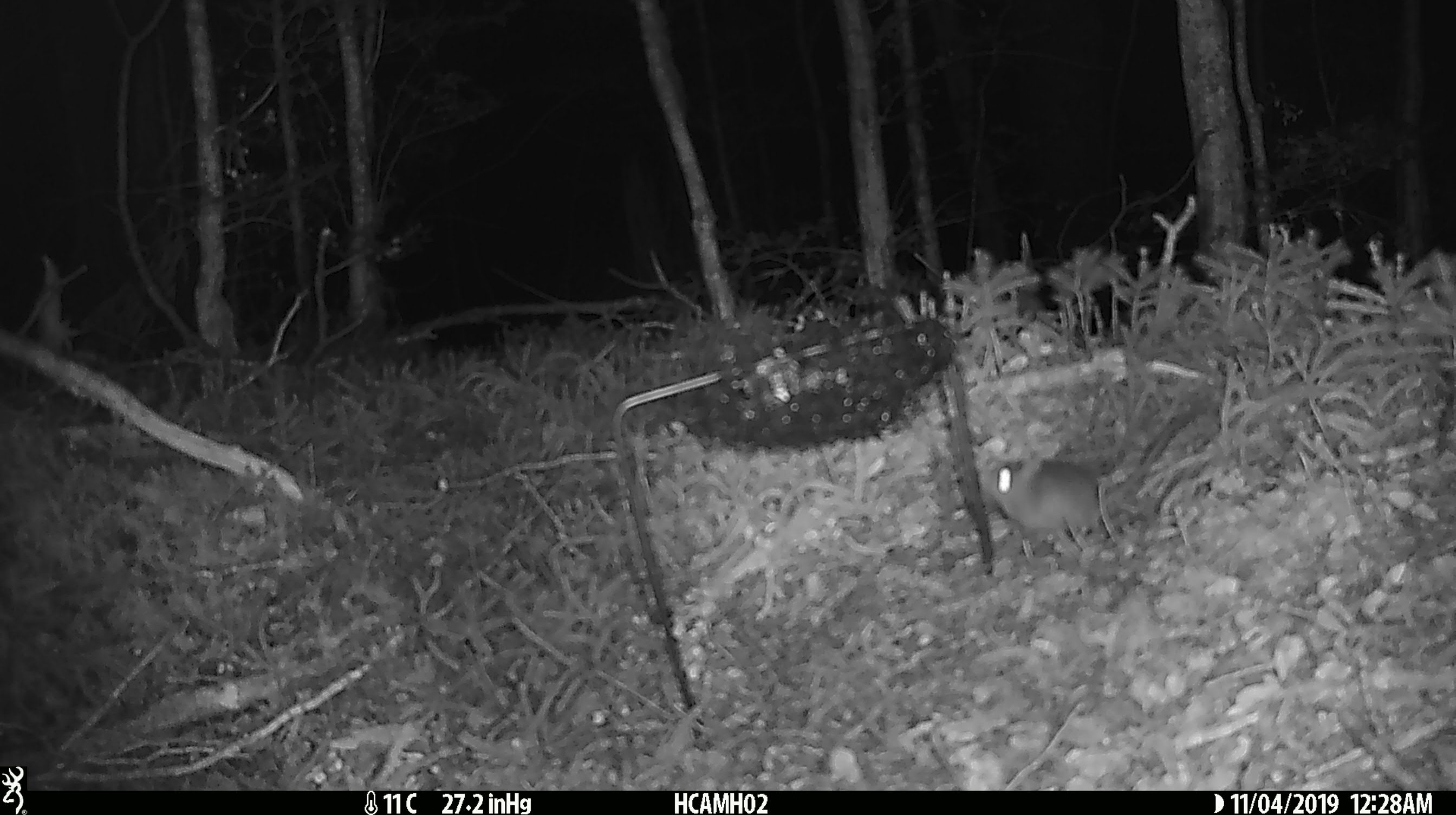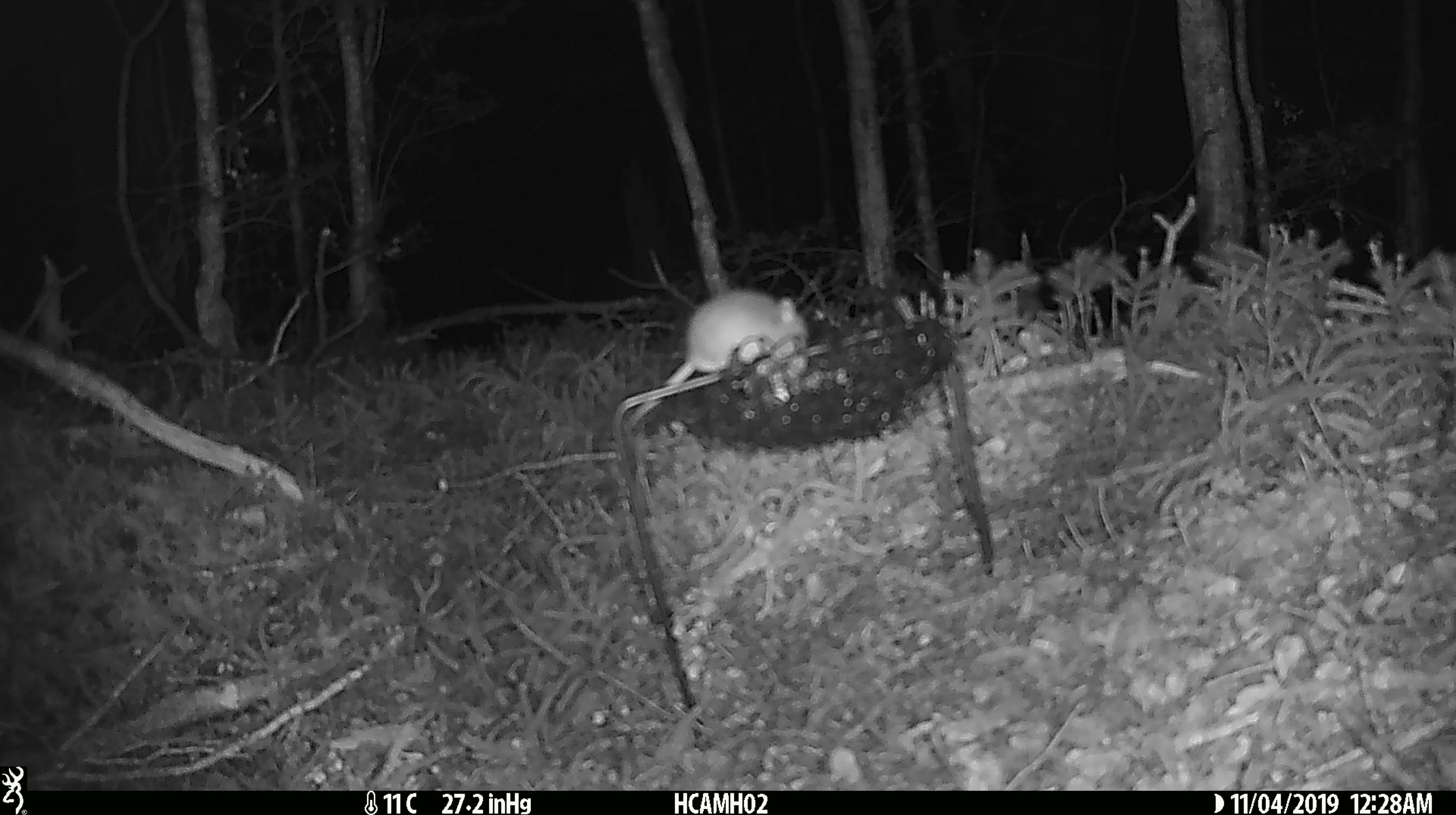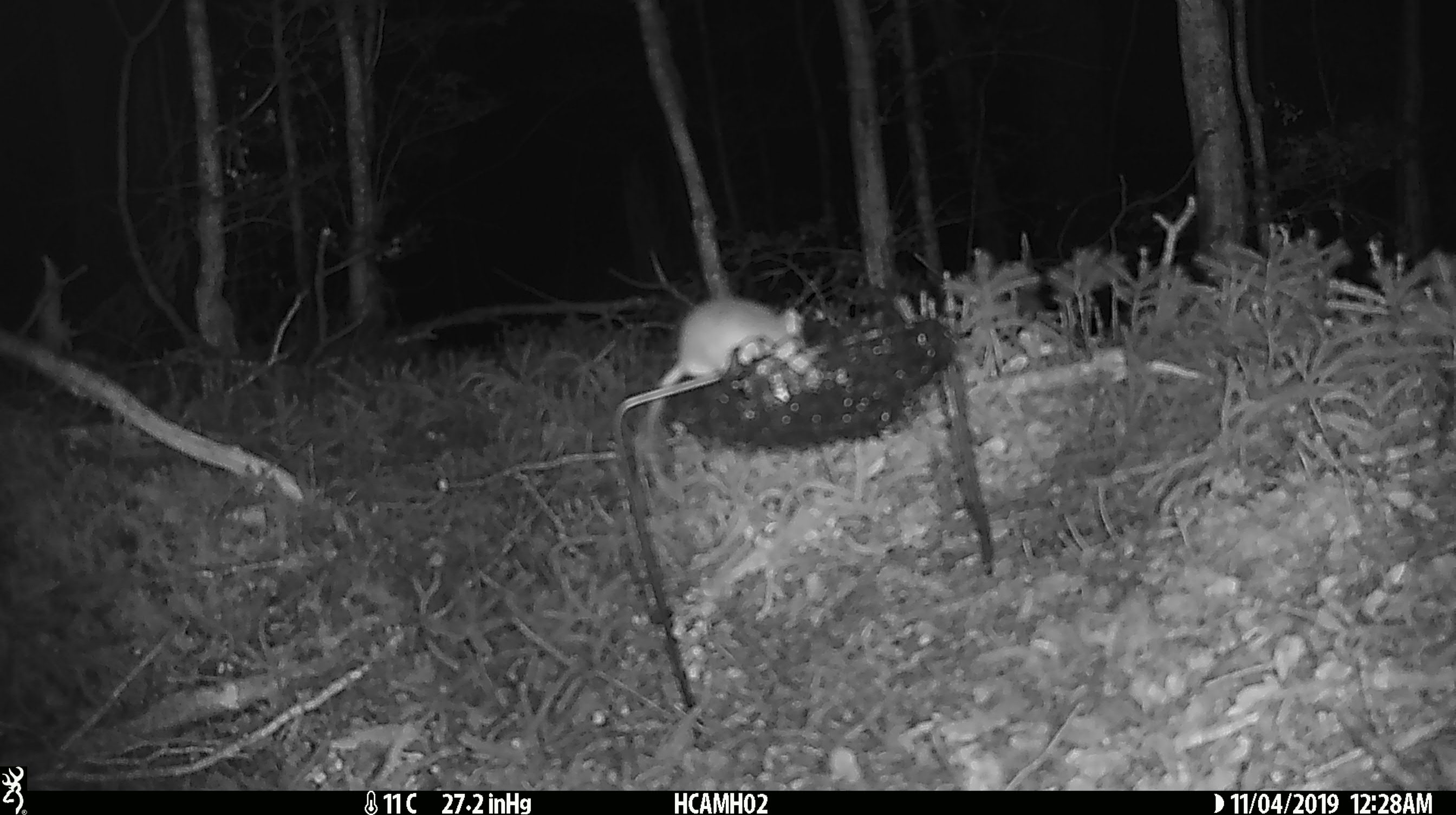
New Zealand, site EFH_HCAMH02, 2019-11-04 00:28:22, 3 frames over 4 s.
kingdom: Animalia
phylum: Chordata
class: Mammalia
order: Rodentia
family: Muridae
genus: Mus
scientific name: Mus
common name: mouse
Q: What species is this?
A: Mouse (Mus).